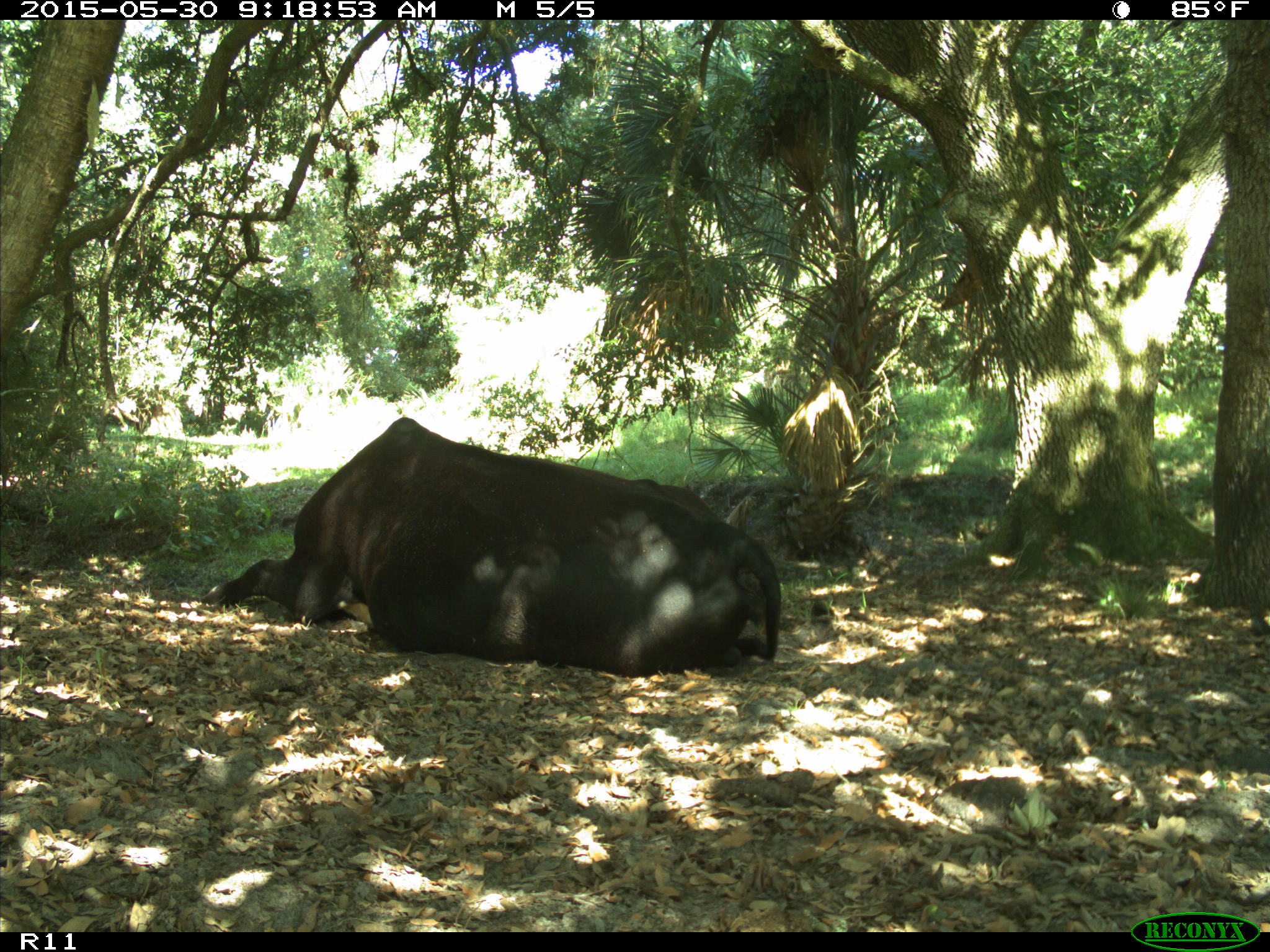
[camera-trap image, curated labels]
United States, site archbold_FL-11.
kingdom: Animalia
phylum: Chordata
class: Mammalia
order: Artiodactyla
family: Bovidae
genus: Bos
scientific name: Bos taurus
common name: domestic cow